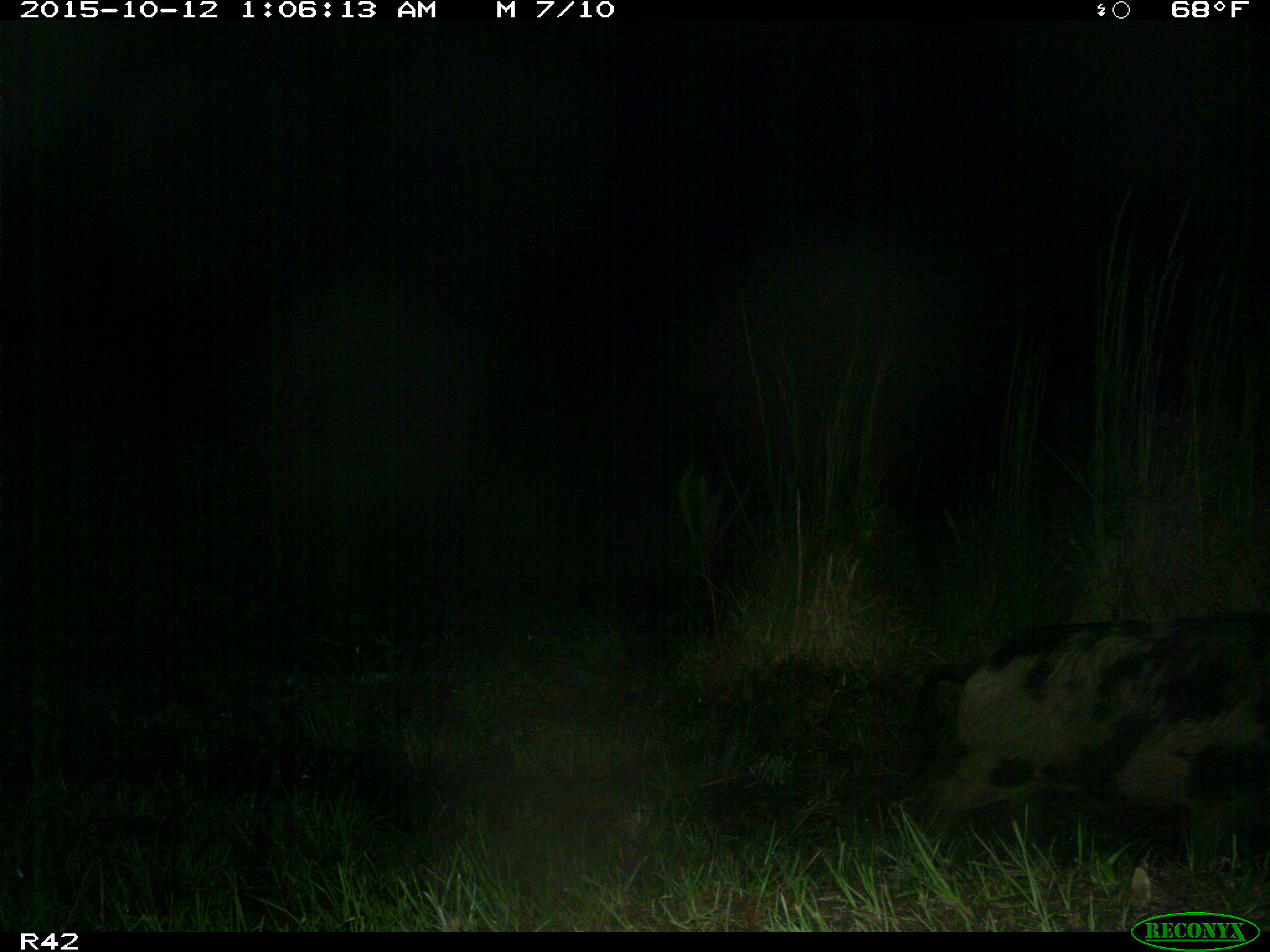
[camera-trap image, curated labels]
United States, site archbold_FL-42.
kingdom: Animalia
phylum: Chordata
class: Mammalia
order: Artiodactyla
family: Suidae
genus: Sus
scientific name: Sus scrofa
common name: wild boar